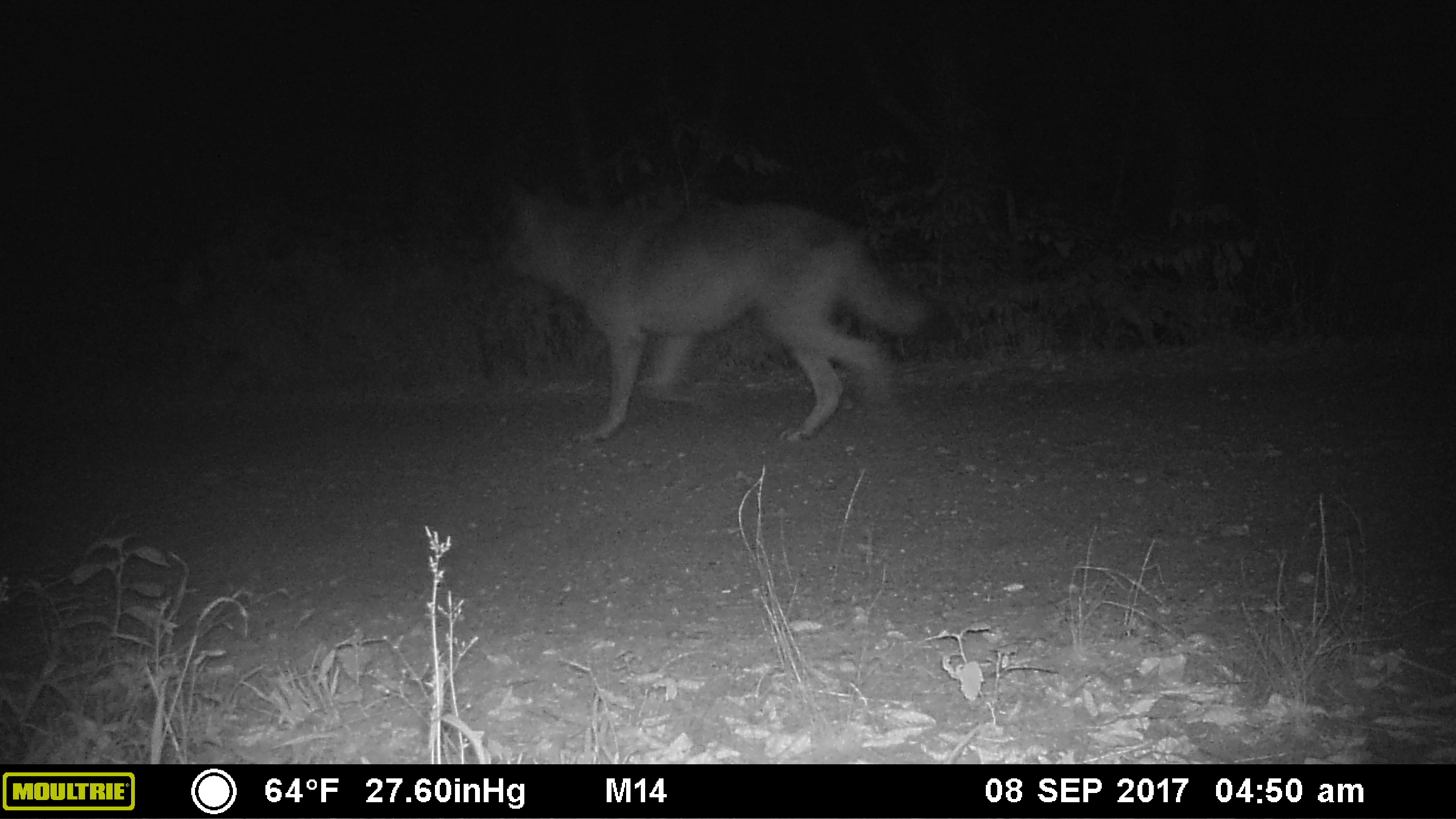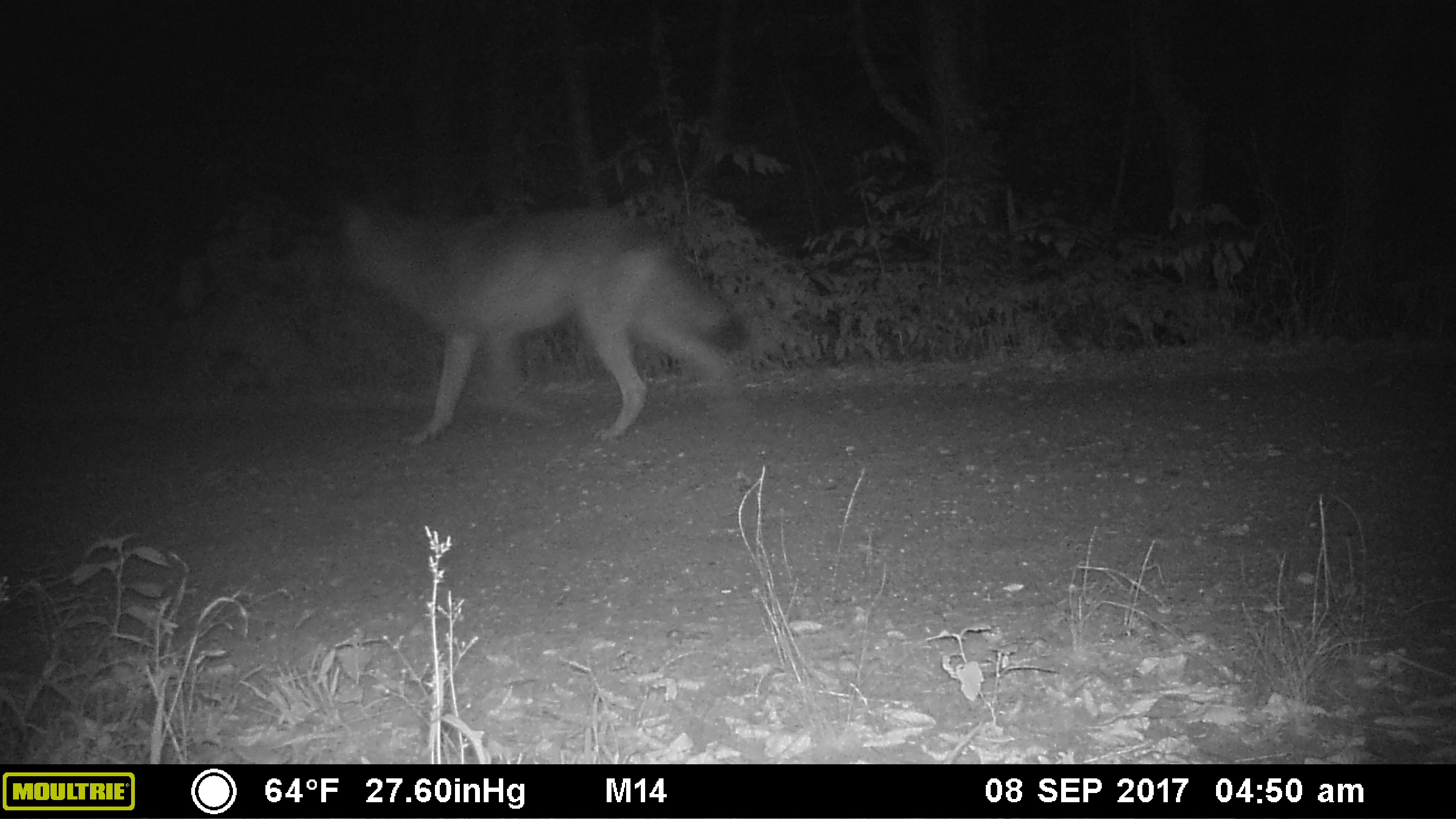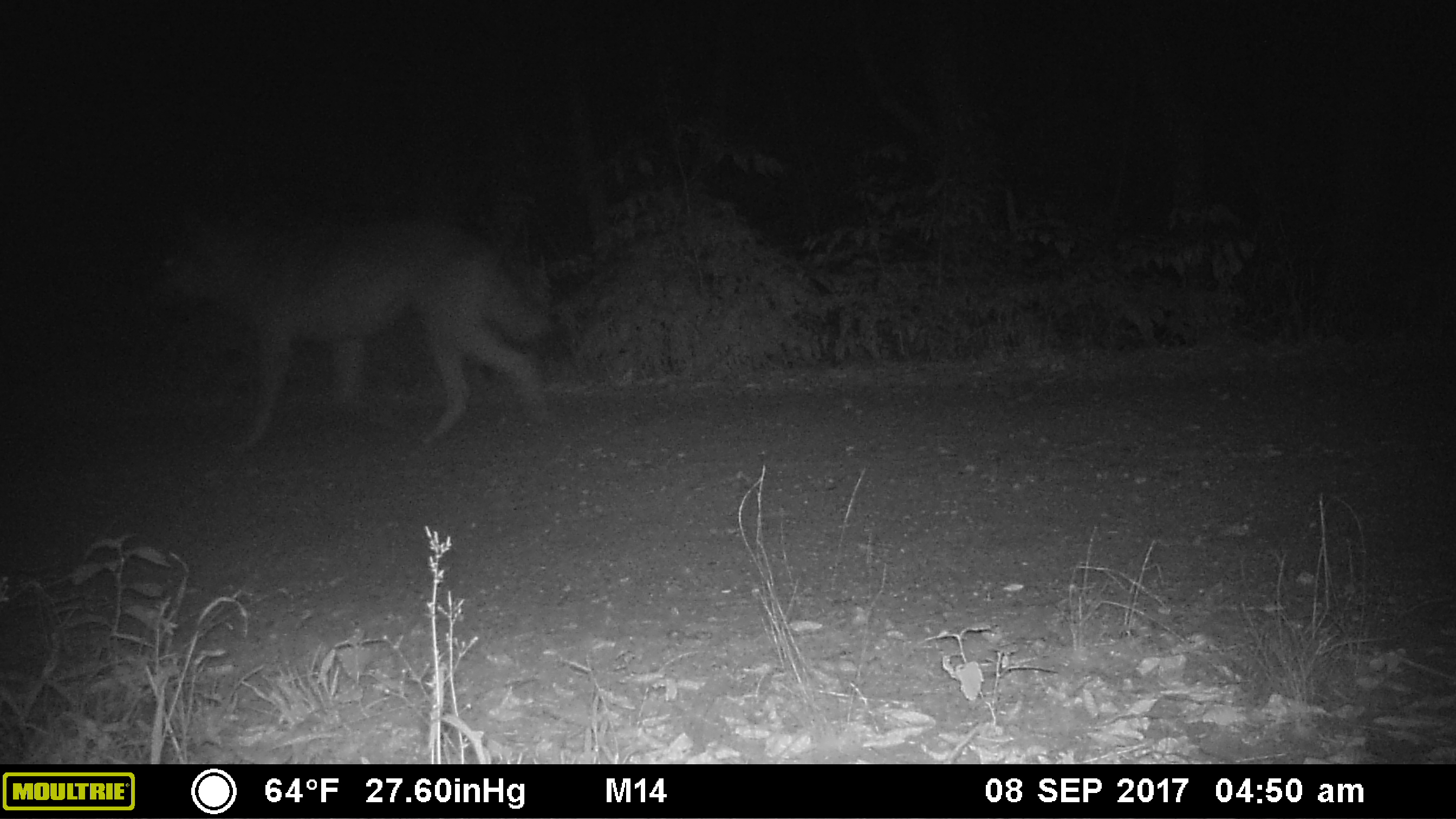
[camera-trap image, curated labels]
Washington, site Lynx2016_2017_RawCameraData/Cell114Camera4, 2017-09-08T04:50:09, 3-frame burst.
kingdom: Animalia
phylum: Chordata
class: Mammalia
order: Carnivora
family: Canidae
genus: Canis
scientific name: Canis lupus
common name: gray wolf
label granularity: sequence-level